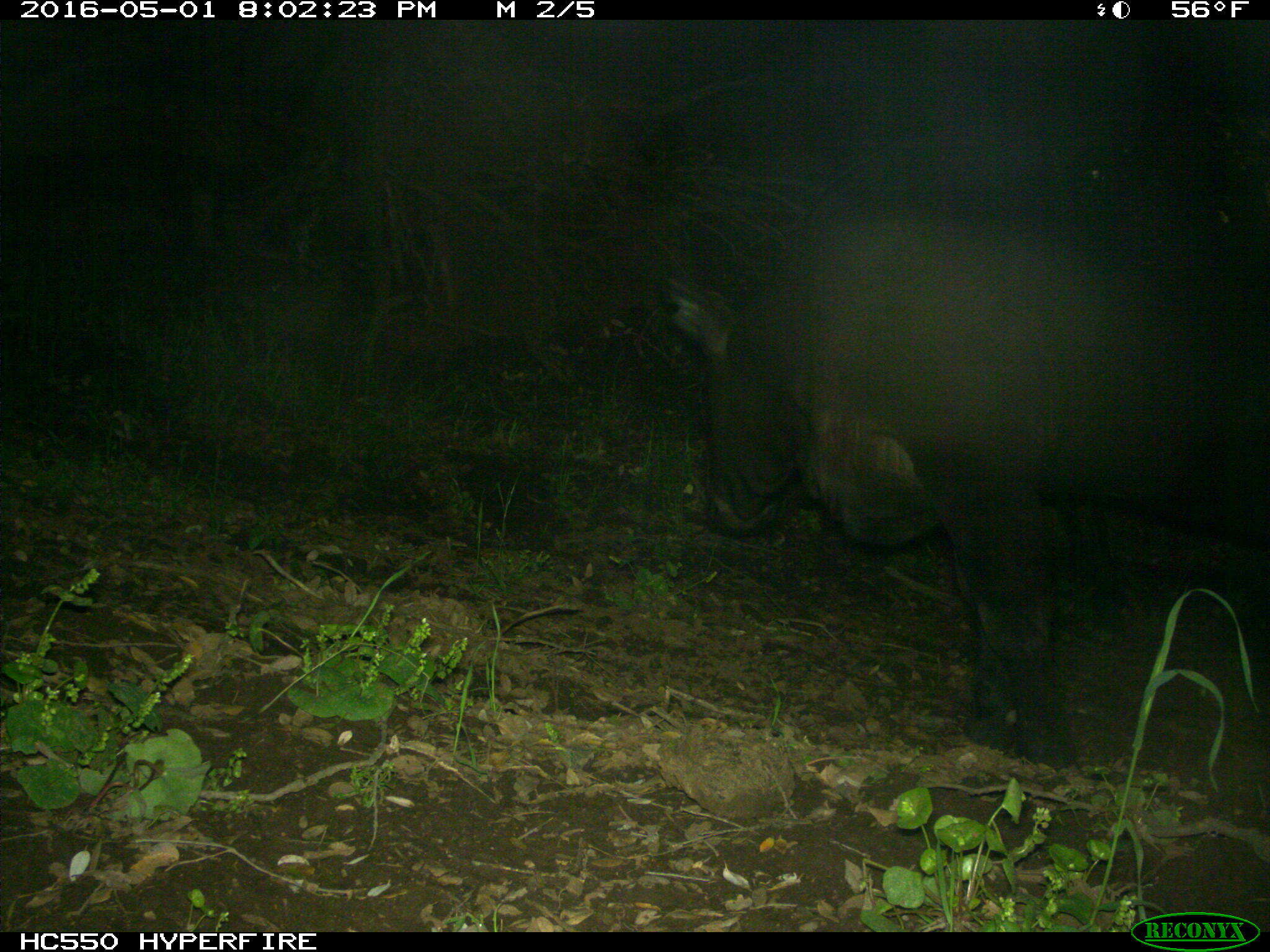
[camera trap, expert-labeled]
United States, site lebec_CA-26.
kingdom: Animalia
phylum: Chordata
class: Mammalia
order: Artiodactyla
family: Bovidae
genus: Bos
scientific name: Bos taurus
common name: domestic cow